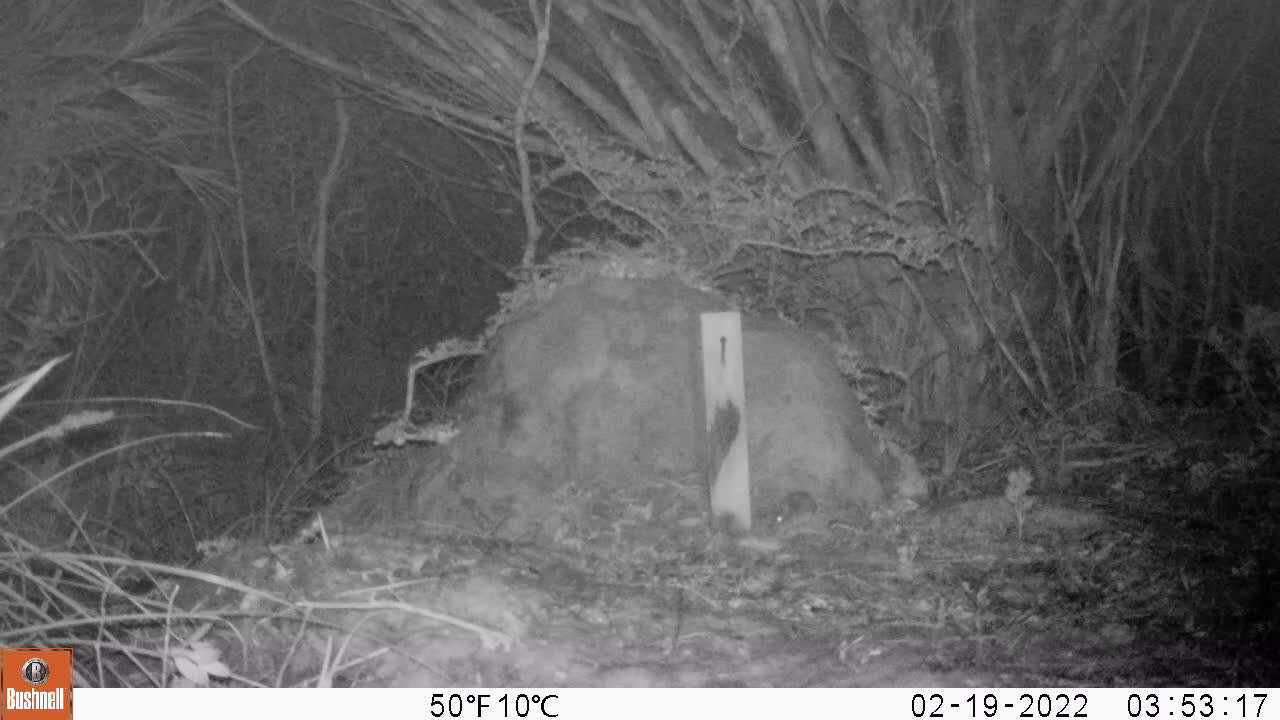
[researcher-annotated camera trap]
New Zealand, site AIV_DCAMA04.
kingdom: Animalia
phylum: Chordata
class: Mammalia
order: Rodentia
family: Muridae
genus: Mus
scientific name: Mus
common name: mouse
Mouse (Mus).